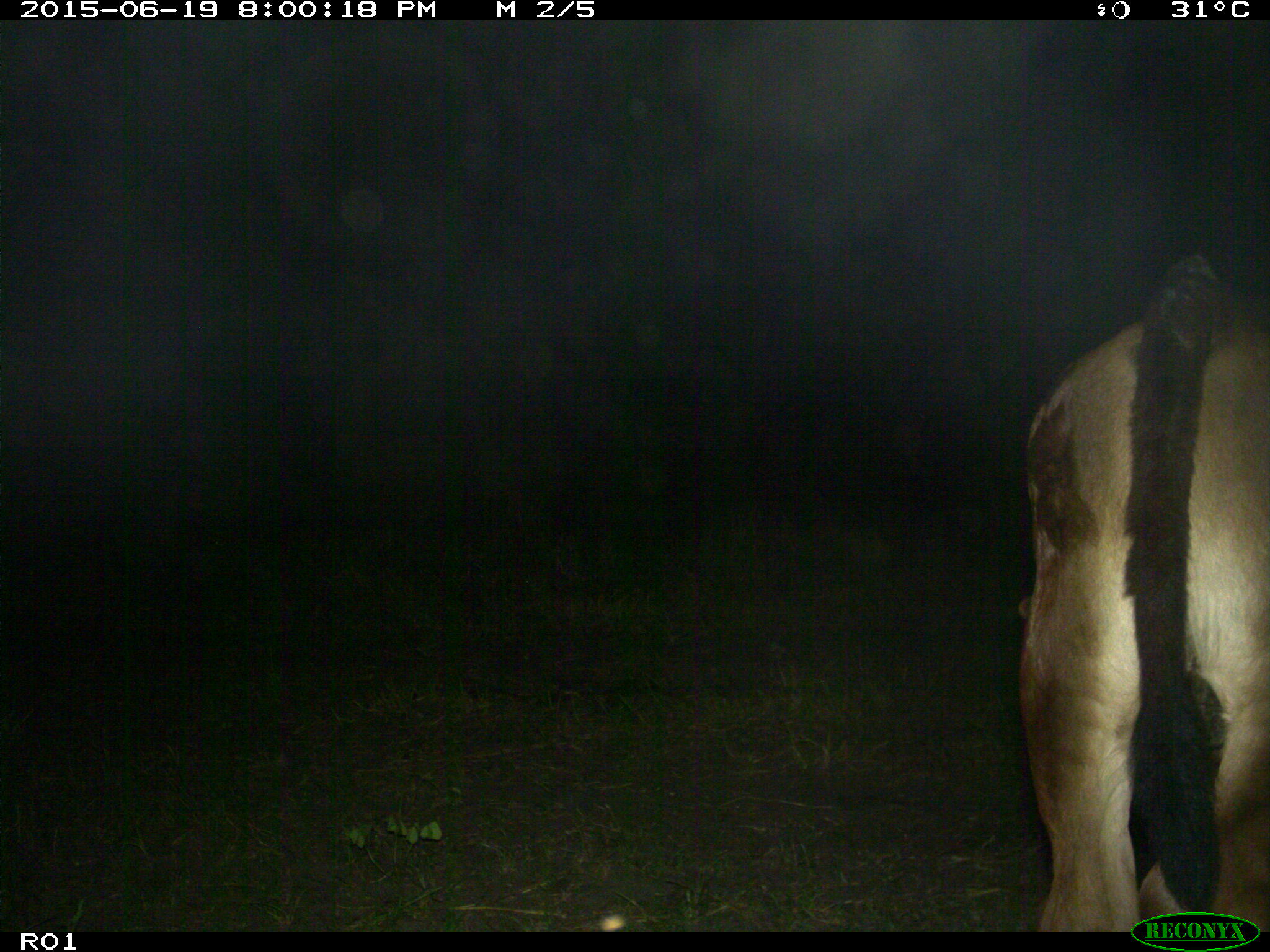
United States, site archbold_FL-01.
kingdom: Animalia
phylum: Chordata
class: Mammalia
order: Artiodactyla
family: Bovidae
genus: Bos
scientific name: Bos taurus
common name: domestic cow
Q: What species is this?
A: Bos taurus (domestic cow).